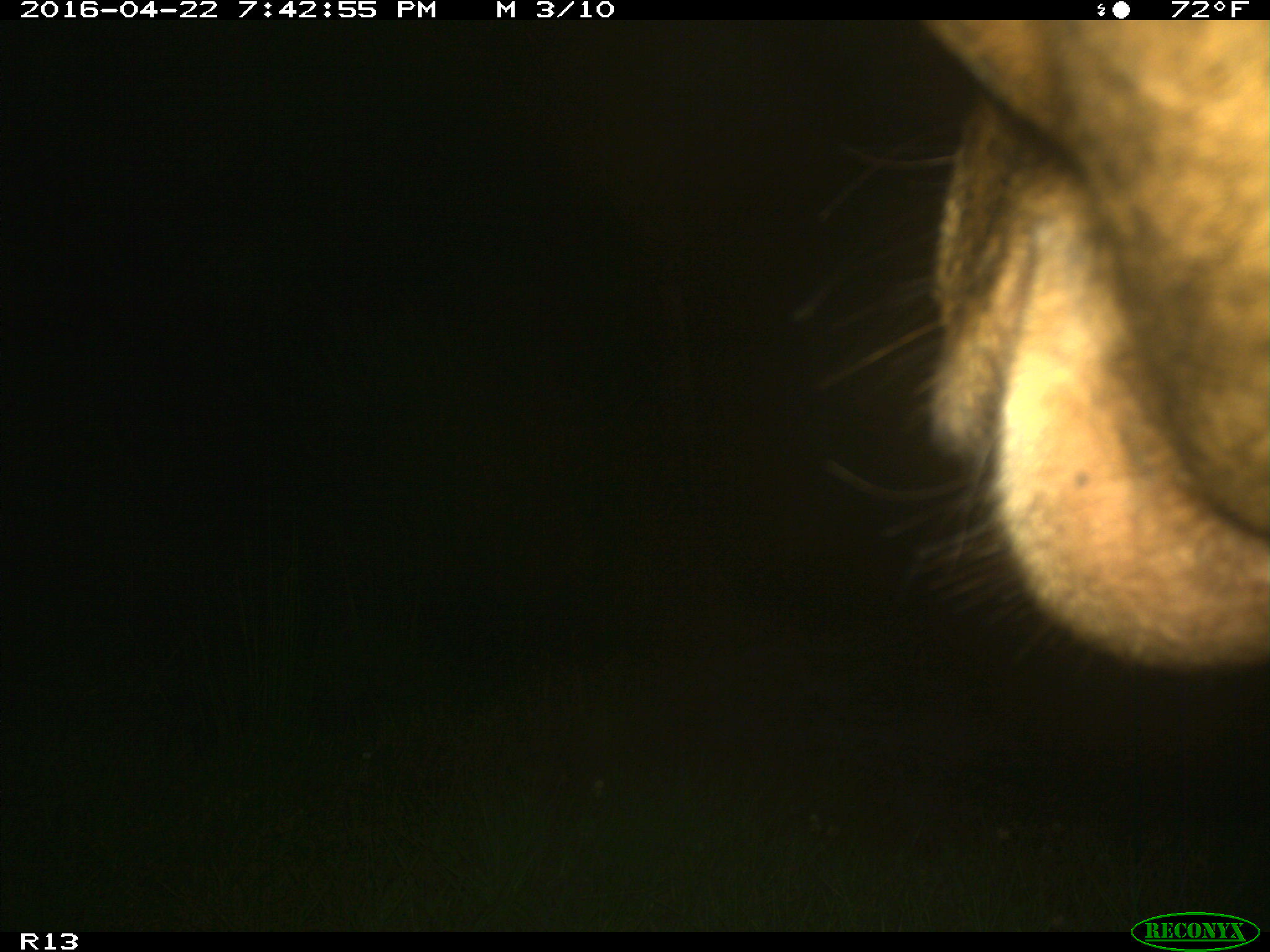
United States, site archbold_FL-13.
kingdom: Animalia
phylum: Chordata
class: Mammalia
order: Artiodactyla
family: Bovidae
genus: Bos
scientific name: Bos taurus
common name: domestic cow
Bos taurus (domestic cow).